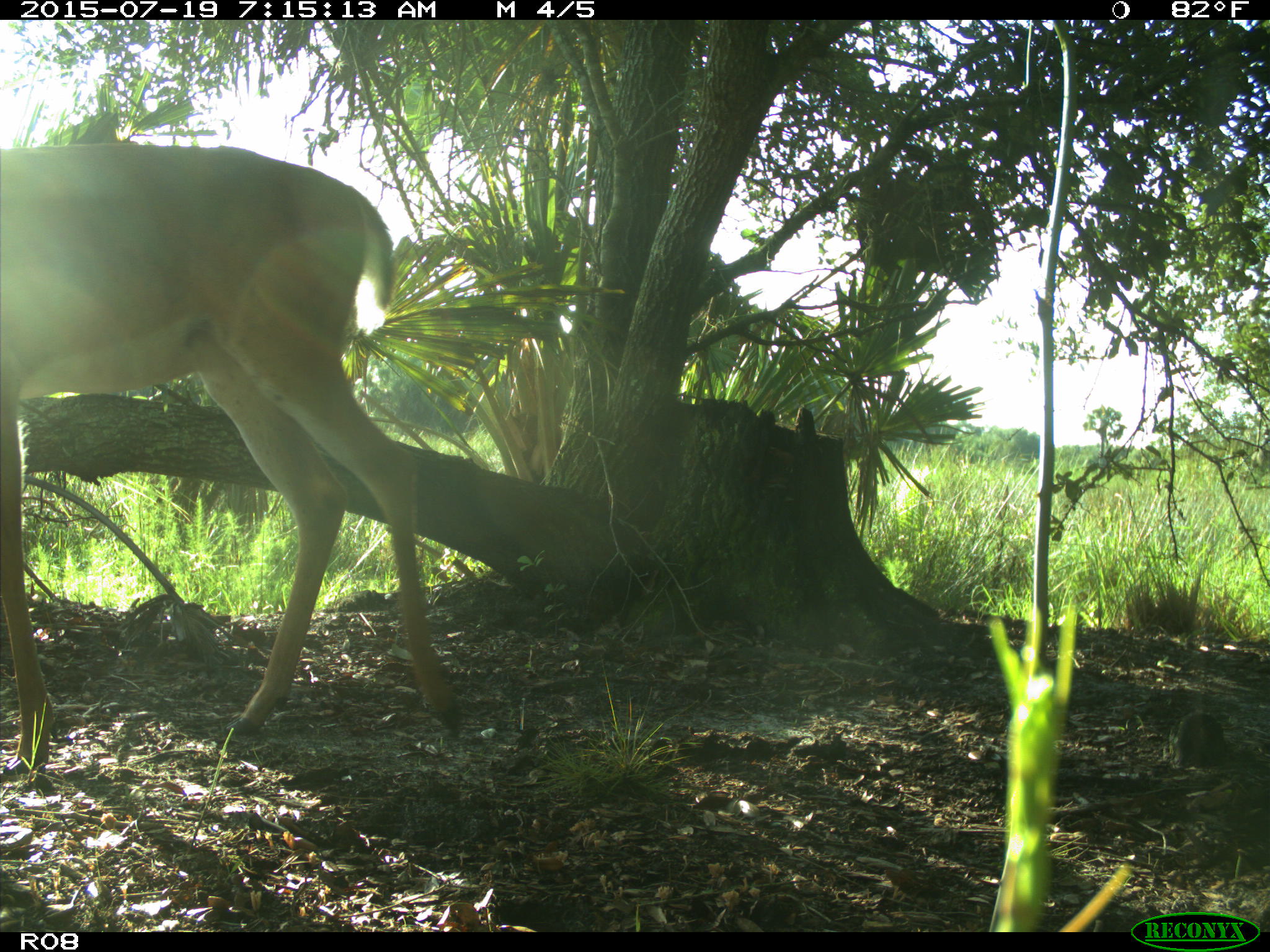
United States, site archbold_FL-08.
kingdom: Animalia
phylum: Chordata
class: Mammalia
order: Artiodactyla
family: Cervidae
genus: Odocoileus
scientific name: Odocoileus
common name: deer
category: unidentified deer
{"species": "unidentified deer (deer) (Odocoileus)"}